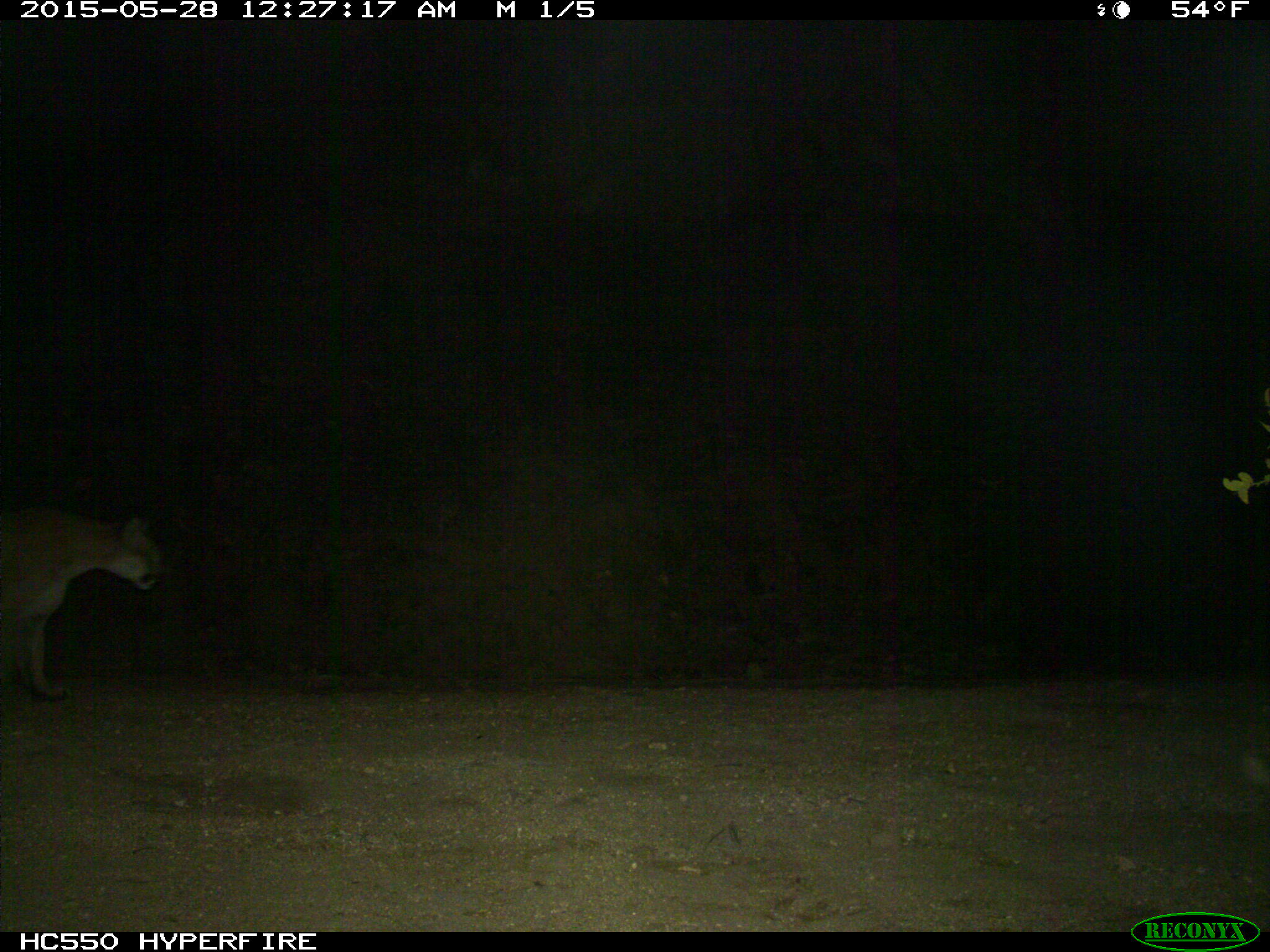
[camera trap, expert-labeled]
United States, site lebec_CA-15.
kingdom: Animalia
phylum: Chordata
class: Mammalia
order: Carnivora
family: Felidae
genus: Puma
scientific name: Puma concolor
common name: mountain lion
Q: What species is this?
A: Puma concolor (mountain lion).